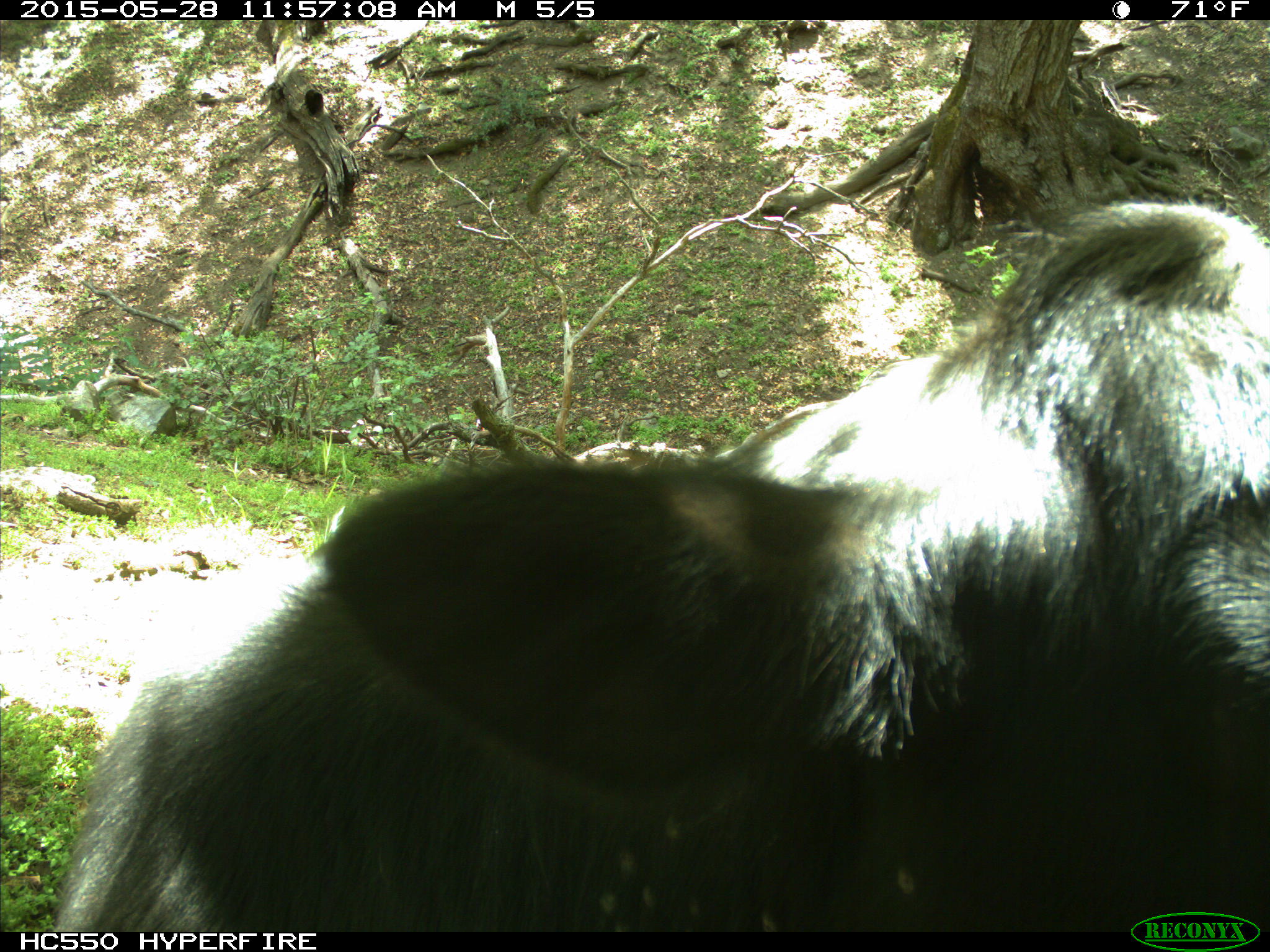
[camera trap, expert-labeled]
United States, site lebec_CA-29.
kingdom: Animalia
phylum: Chordata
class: Mammalia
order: Artiodactyla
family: Bovidae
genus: Bos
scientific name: Bos taurus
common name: domestic cow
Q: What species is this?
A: Bos taurus (domestic cow).